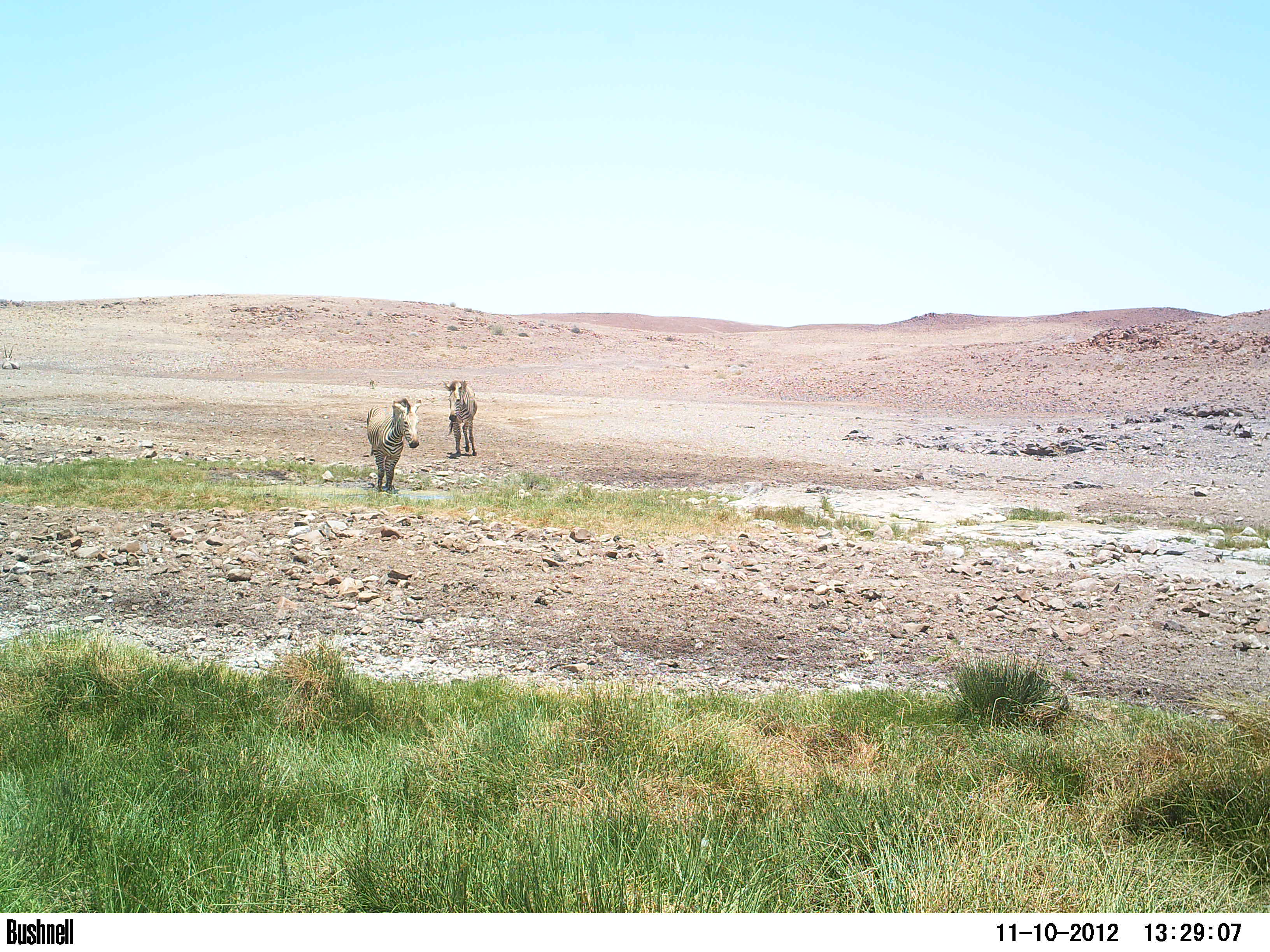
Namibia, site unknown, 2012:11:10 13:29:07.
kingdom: Animalia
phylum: Chordata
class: Mammalia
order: Perissodactyla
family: Equidae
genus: Equus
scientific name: Equus zebra hartmannae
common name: hartmann's mountain zebra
Equus zebra hartmannae (hartmann's mountain zebra).